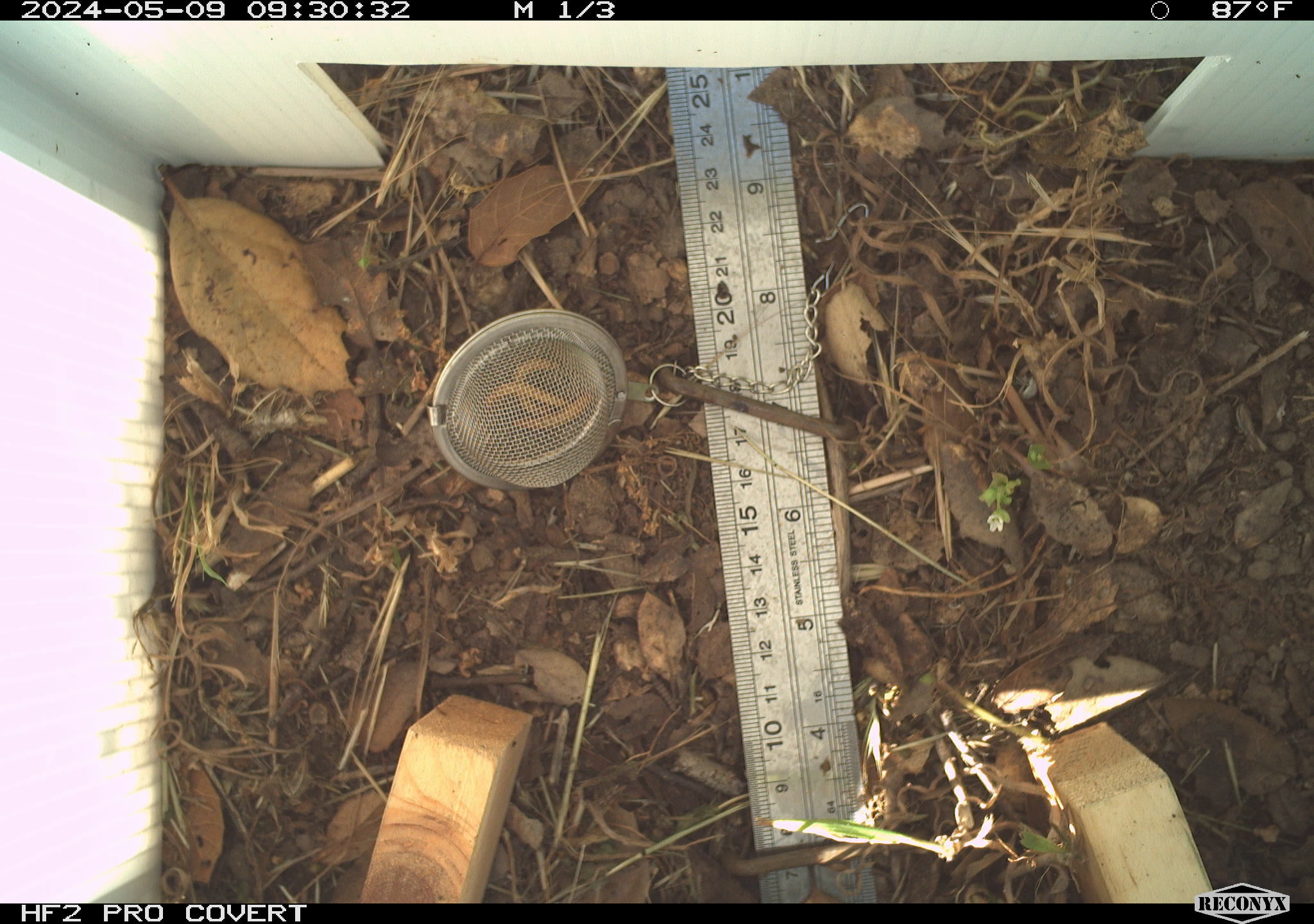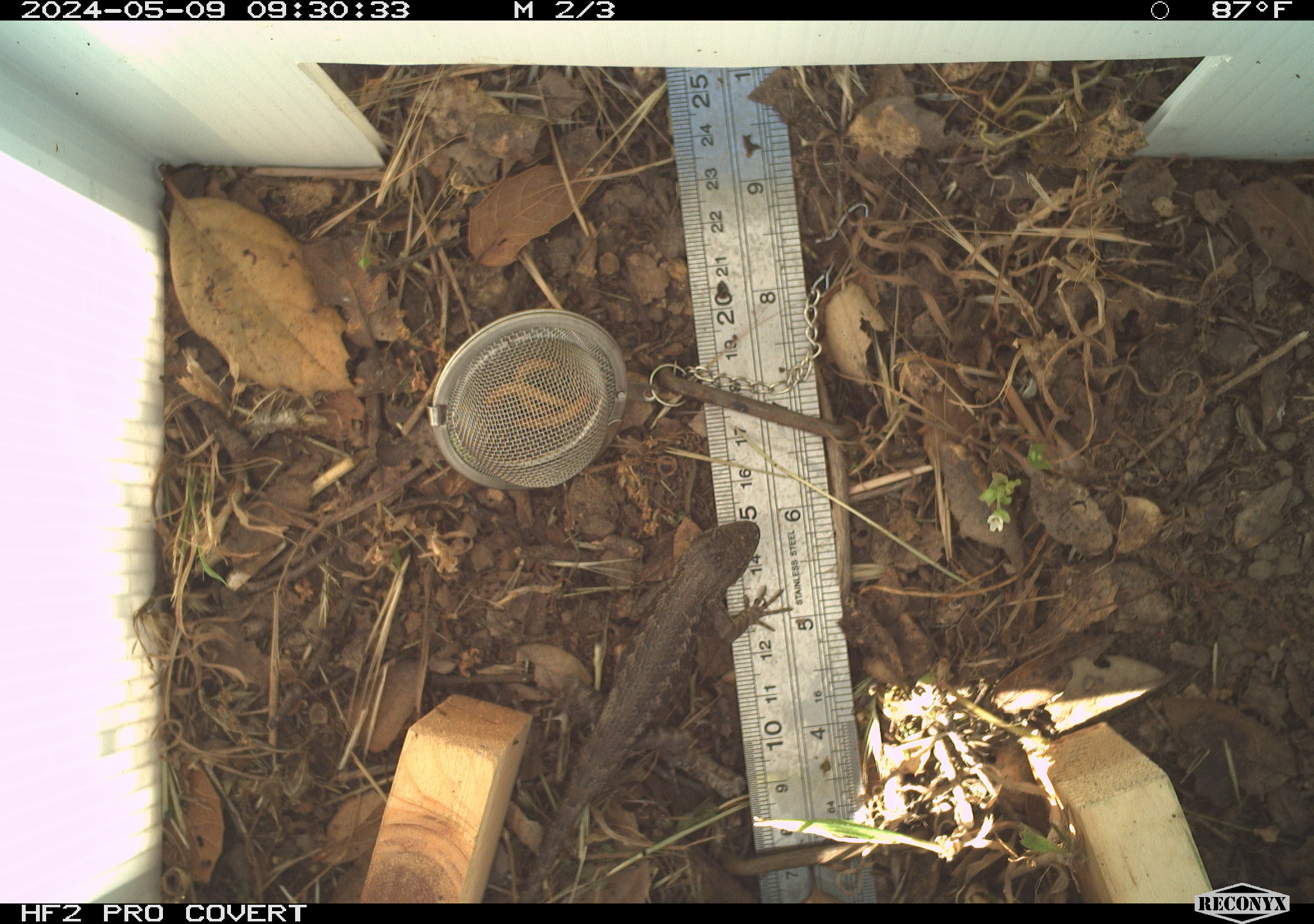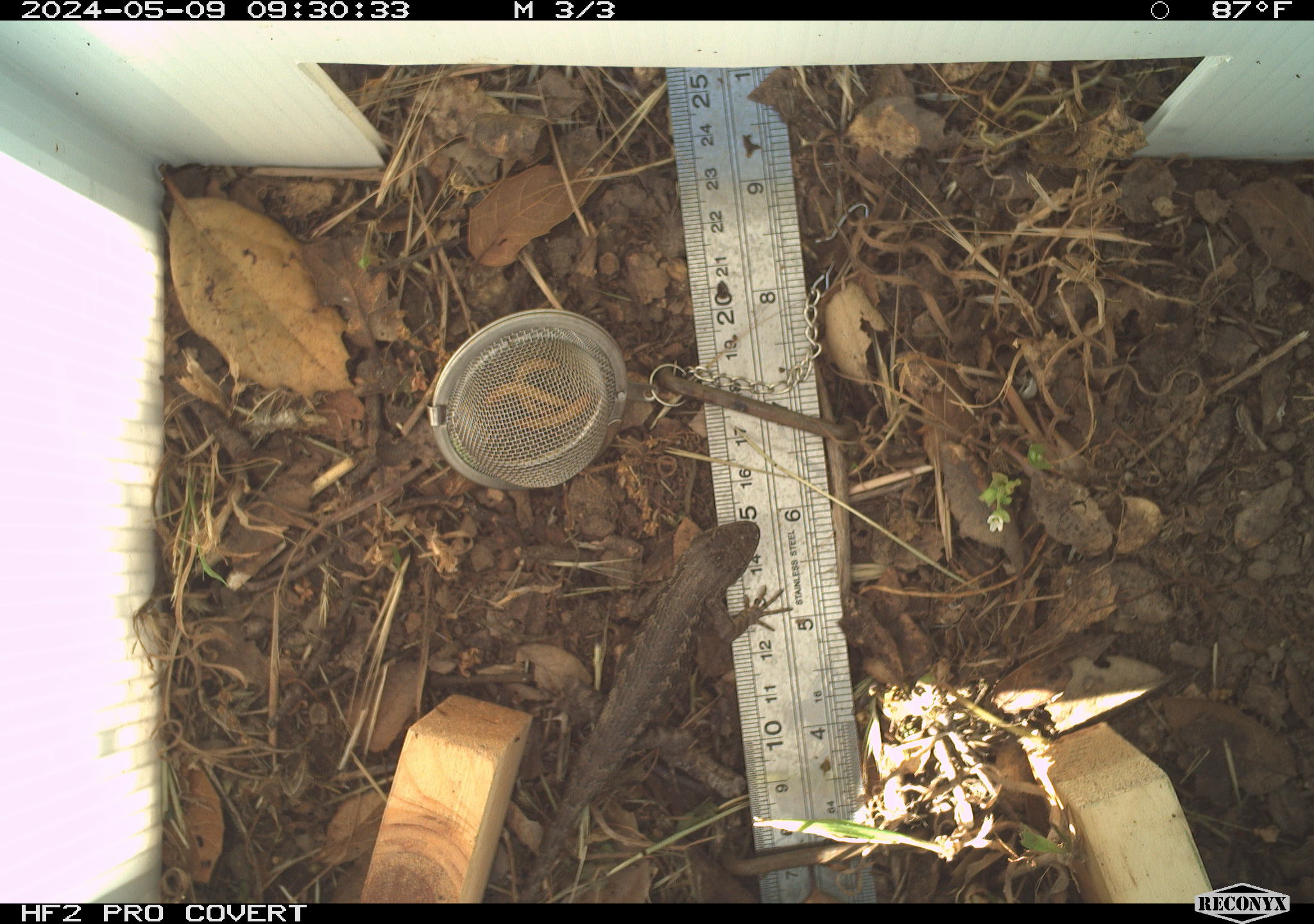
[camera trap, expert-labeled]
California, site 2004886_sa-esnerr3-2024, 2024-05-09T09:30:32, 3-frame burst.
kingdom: Animalia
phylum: Chordata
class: Reptilia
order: Squamata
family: Phrynosomatidae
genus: Sceloporus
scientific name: Sceloporus occidentalis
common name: western fence lizard